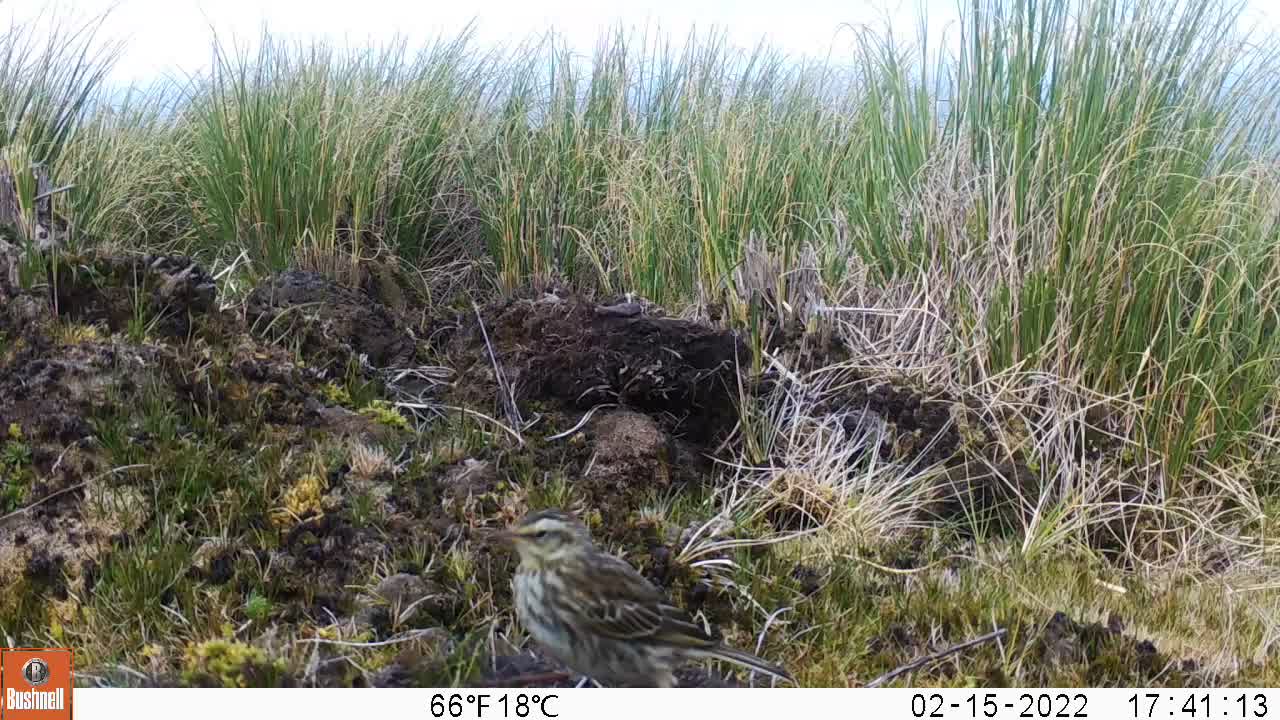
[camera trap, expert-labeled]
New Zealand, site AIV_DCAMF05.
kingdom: Animalia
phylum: Chordata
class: Aves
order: Passeriformes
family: Motacillidae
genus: Anthus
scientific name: Anthus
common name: pipit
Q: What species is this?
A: Pipit (Anthus).